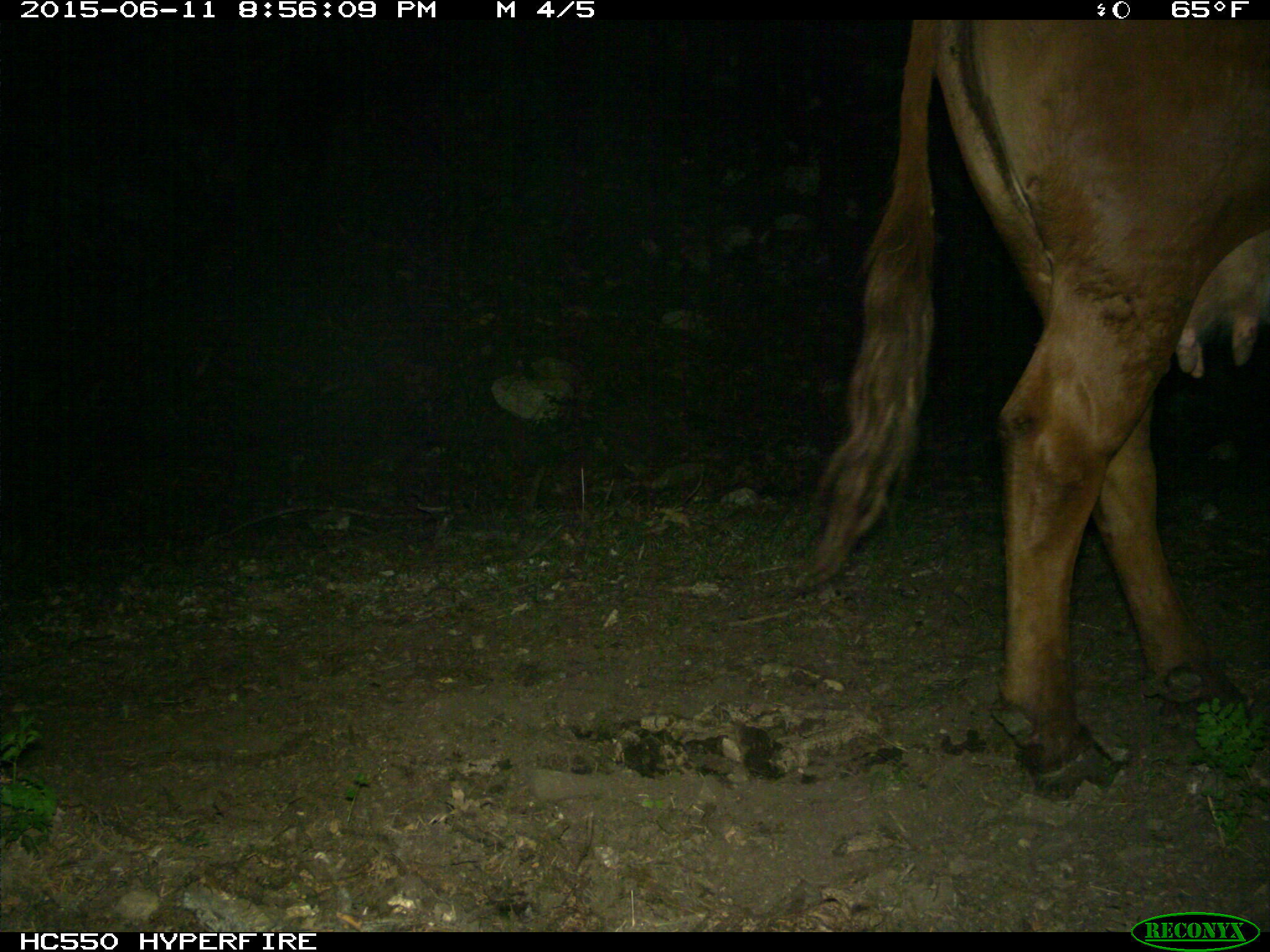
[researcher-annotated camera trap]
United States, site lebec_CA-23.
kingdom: Animalia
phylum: Chordata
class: Mammalia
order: Artiodactyla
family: Bovidae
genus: Bos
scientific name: Bos taurus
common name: domestic cow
Bos taurus (domestic cow).